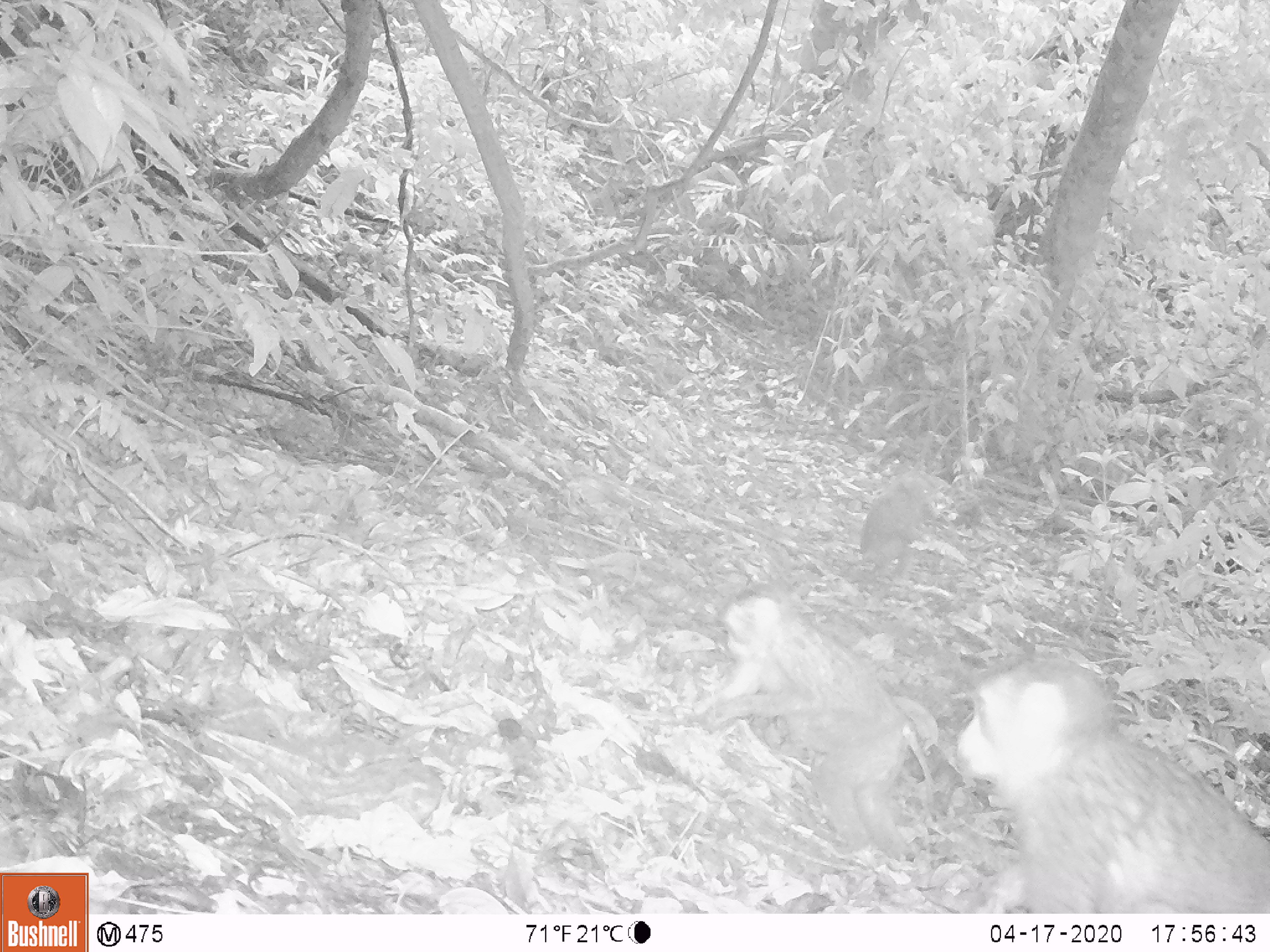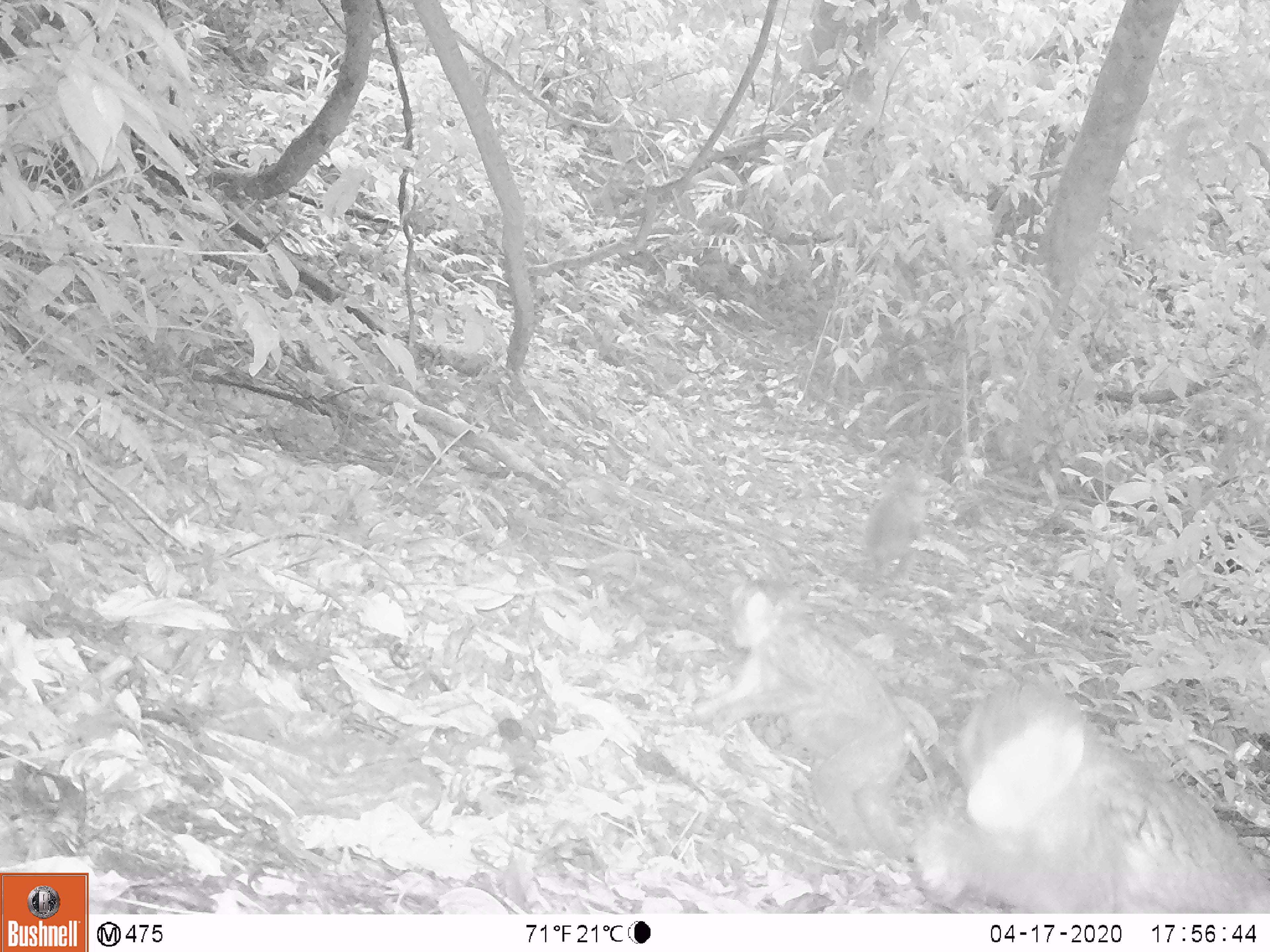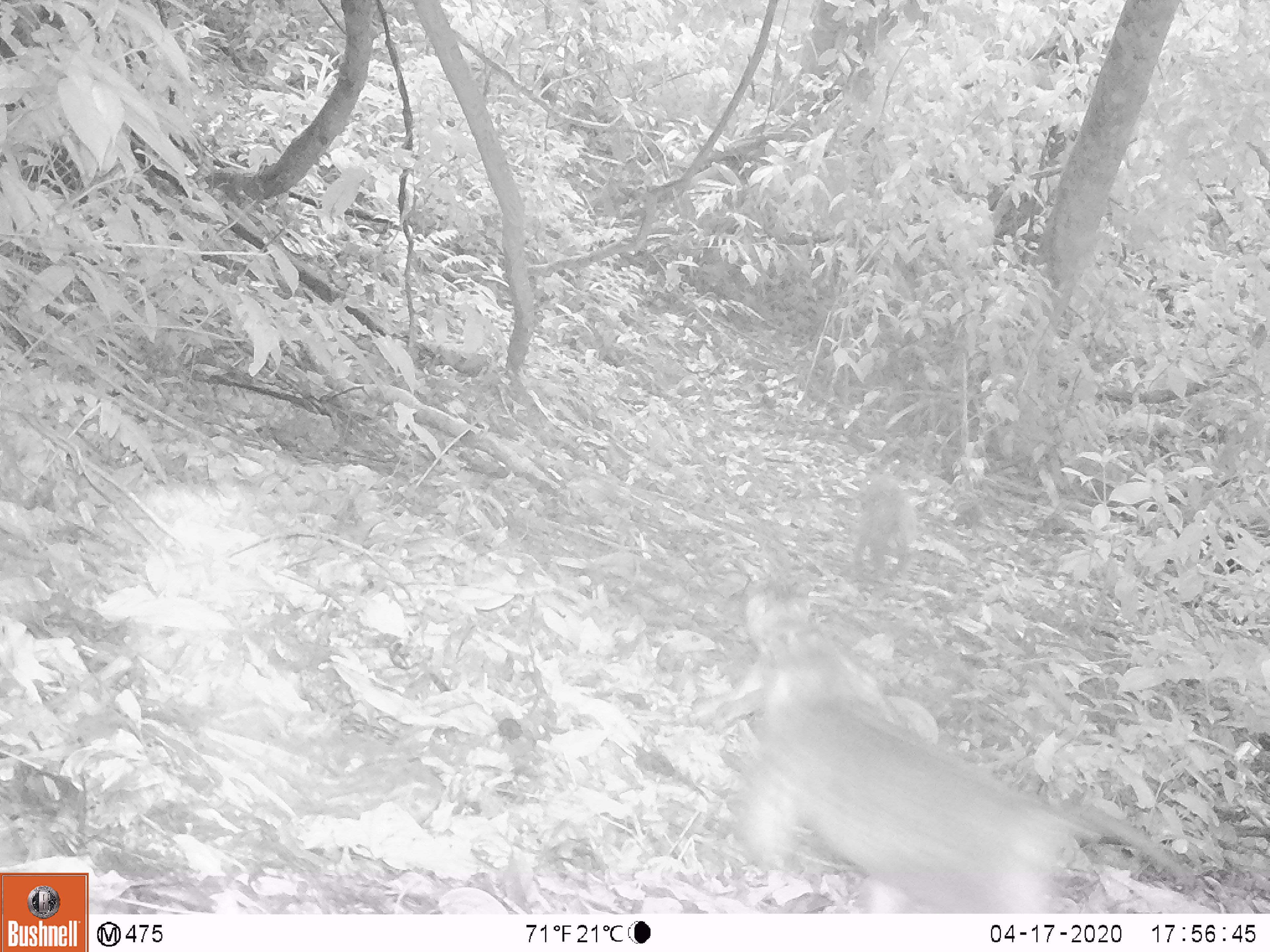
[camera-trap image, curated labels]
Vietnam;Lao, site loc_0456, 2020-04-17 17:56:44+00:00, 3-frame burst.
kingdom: Animalia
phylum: Chordata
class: Mammalia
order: Primates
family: Cercopithecidae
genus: Macaca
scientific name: Macaca nemestrina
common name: pig-tailed macaque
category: pig tailed macaque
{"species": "pig tailed macaque (pig-tailed macaque) (Macaca nemestrina)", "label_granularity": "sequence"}